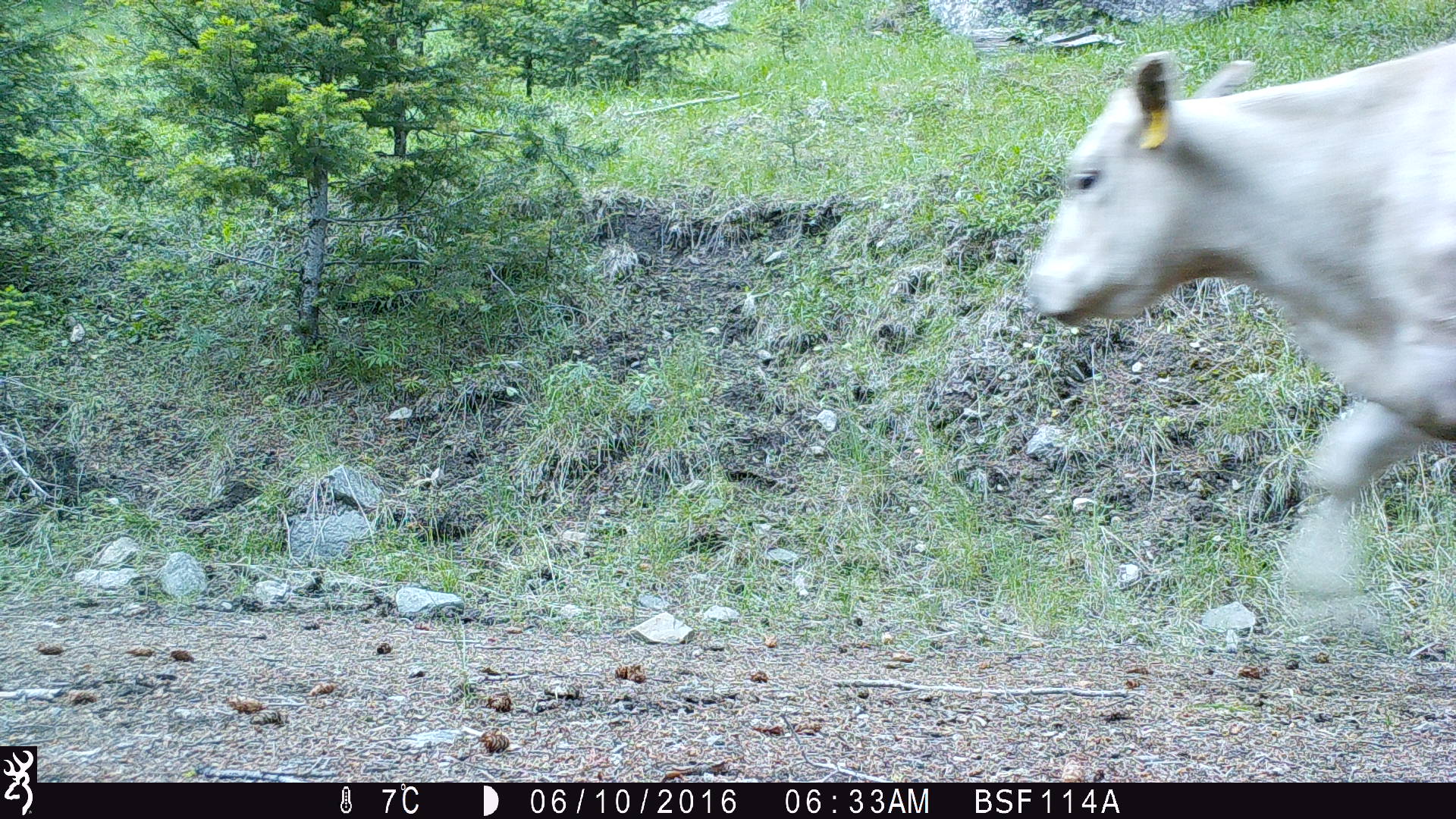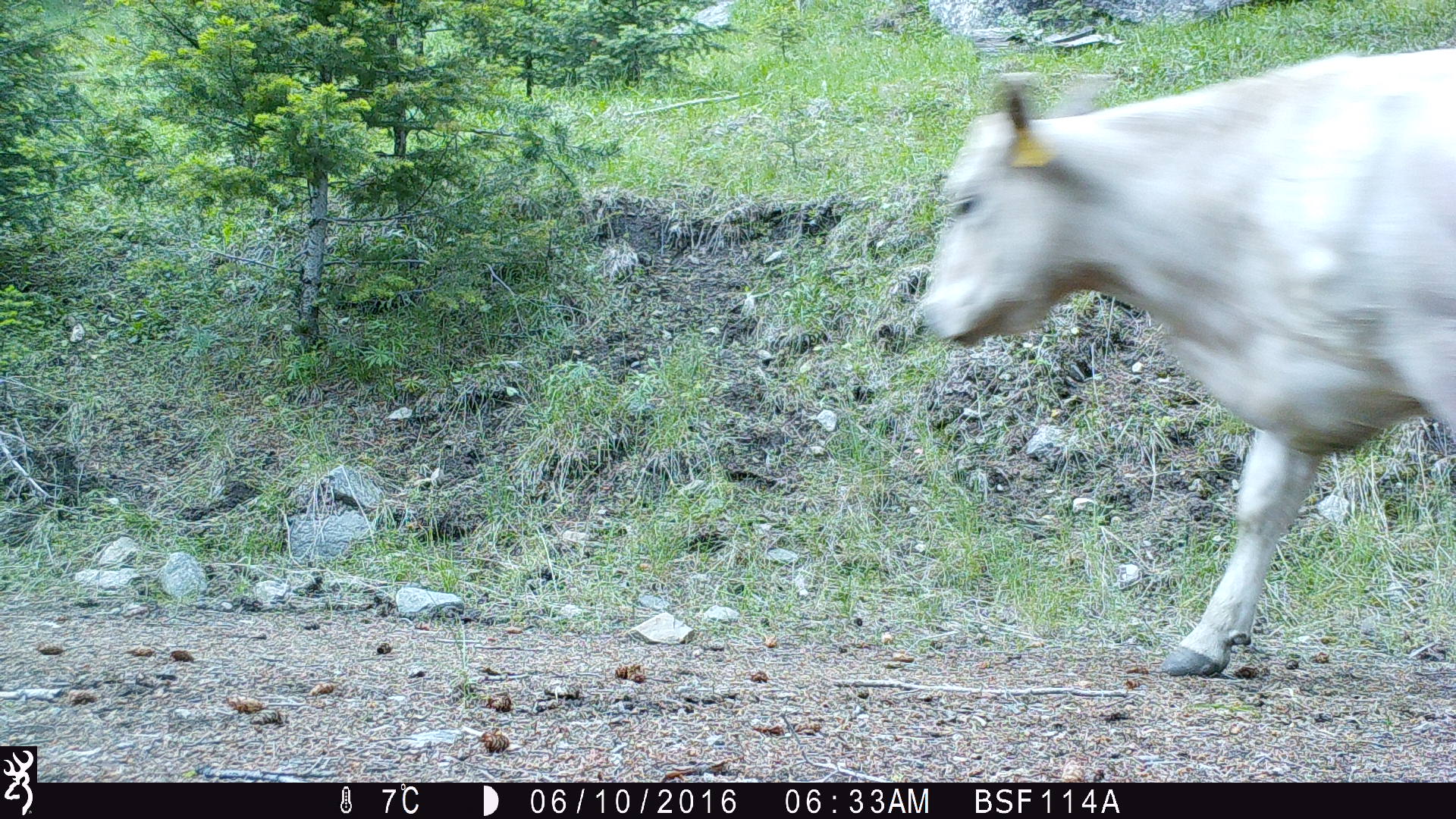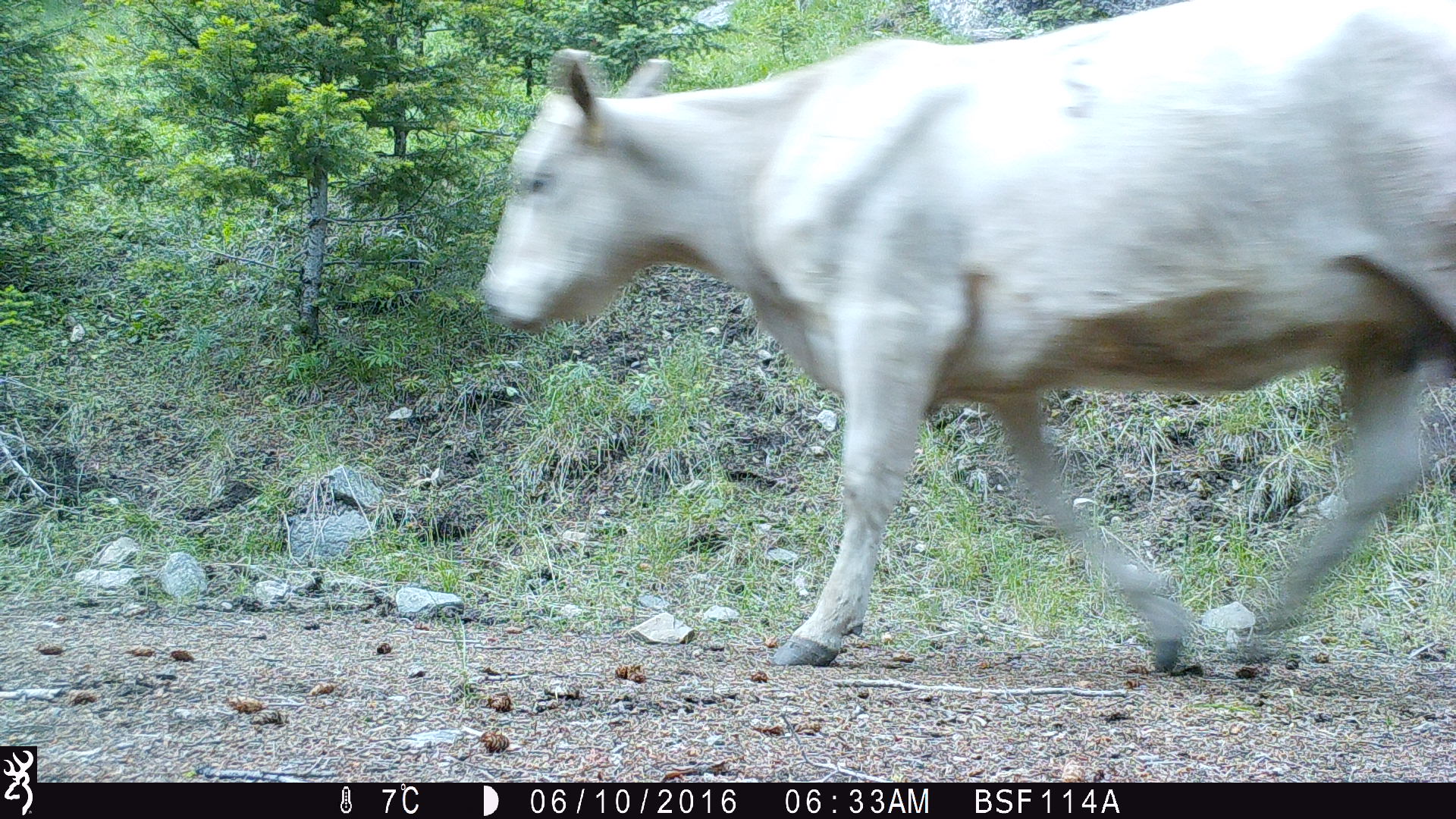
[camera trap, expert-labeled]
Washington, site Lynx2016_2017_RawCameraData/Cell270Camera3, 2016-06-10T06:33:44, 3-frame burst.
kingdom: Animalia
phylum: Chordata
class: Mammalia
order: Artiodactyla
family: Bovidae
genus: Bos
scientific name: Bos taurus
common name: domestic cattle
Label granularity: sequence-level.